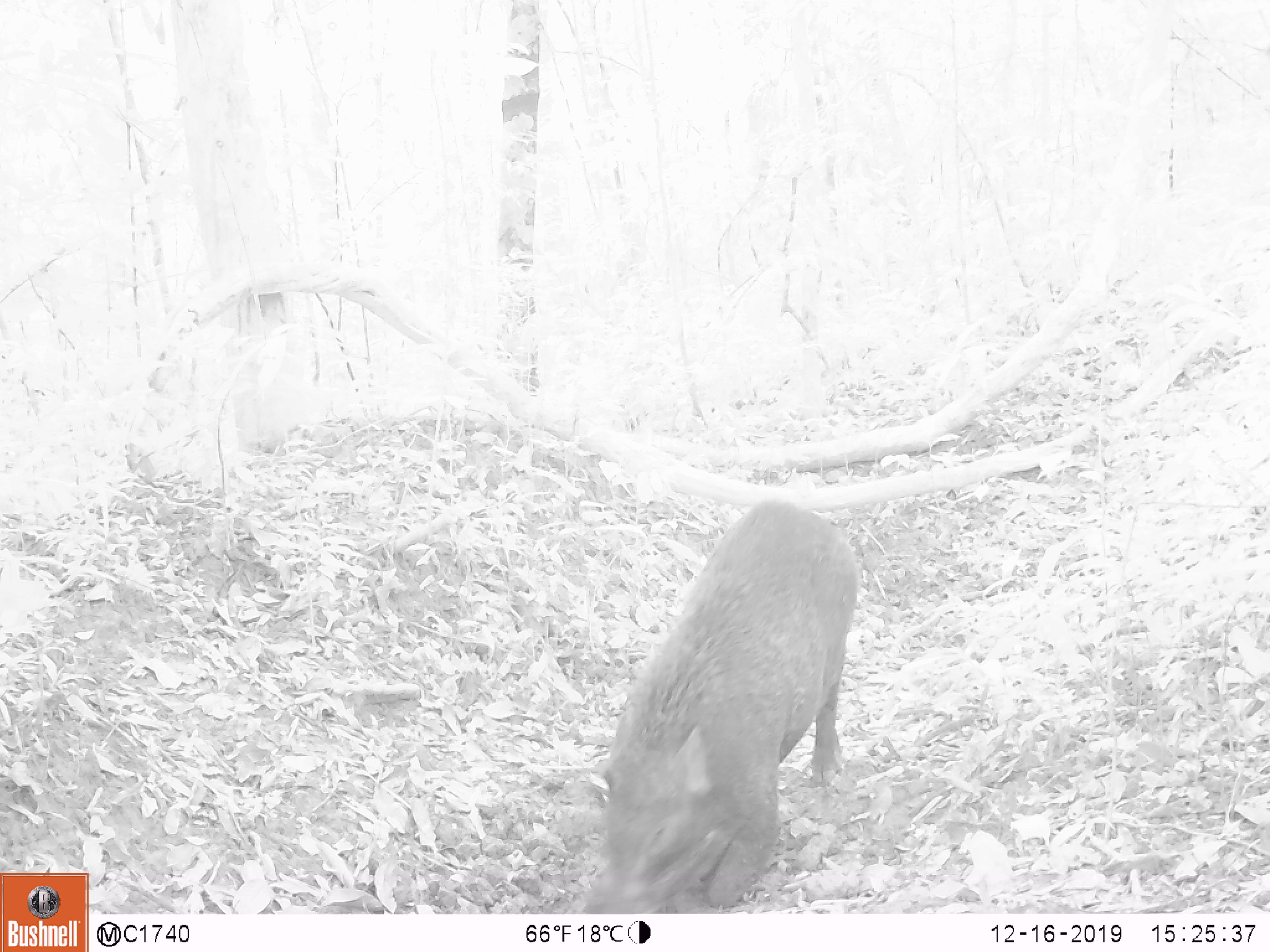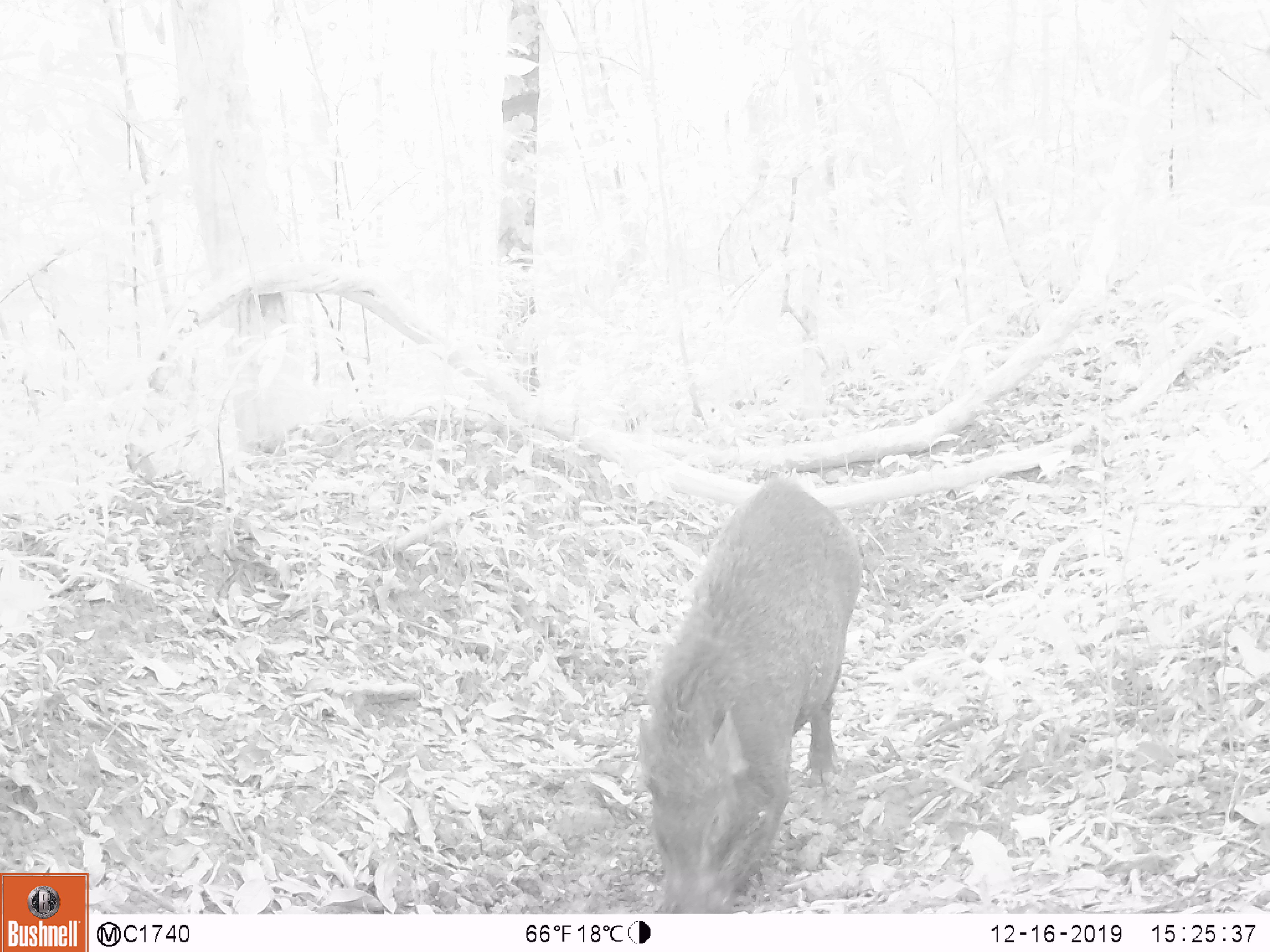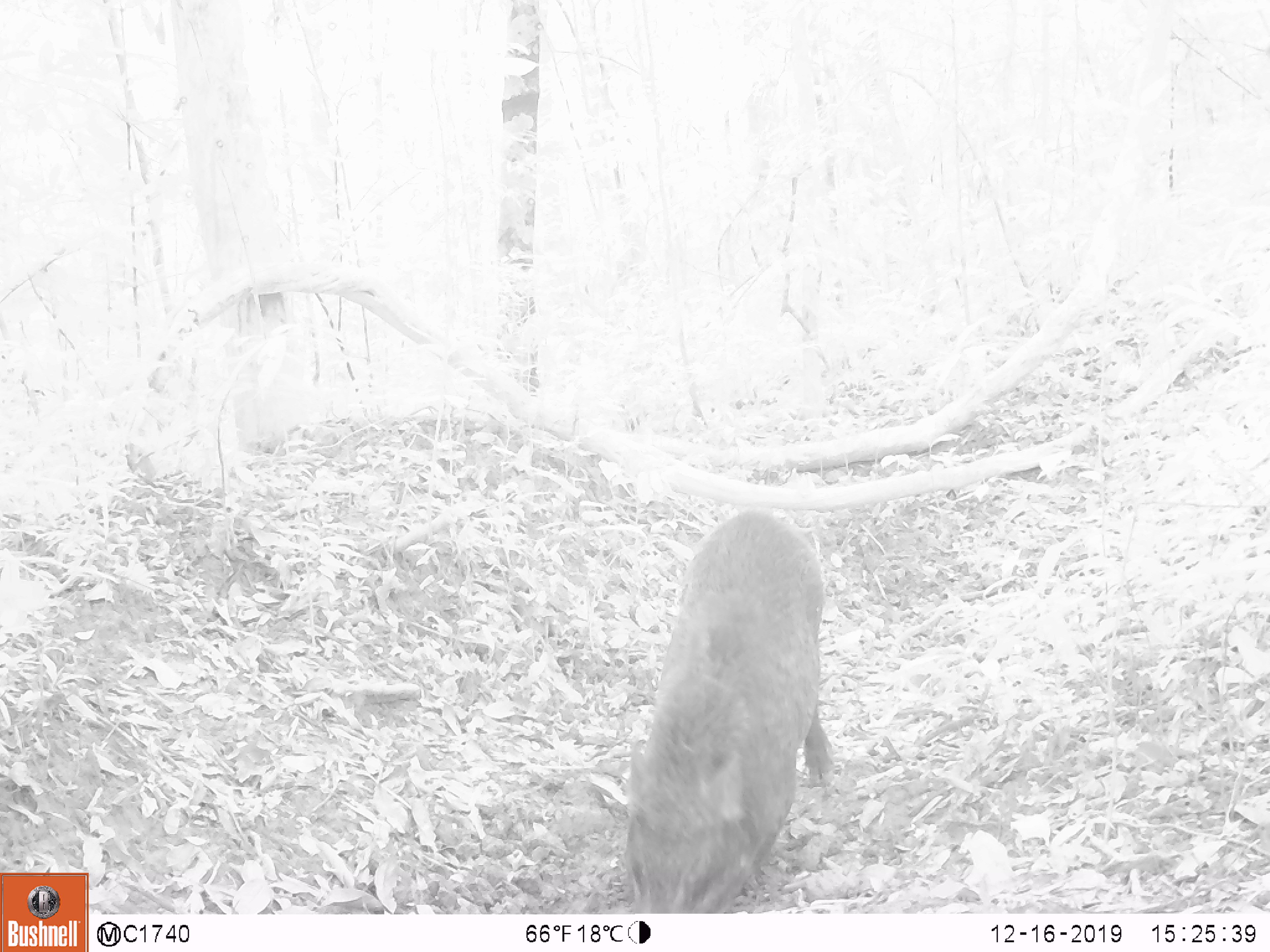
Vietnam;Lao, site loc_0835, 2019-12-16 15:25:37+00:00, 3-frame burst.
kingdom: Animalia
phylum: Chordata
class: Mammalia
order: Artiodactyla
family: Suidae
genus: Sus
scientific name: Sus scrofa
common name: eurasian wild pig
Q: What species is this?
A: Eurasian wild pig (Sus scrofa).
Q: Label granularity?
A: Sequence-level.